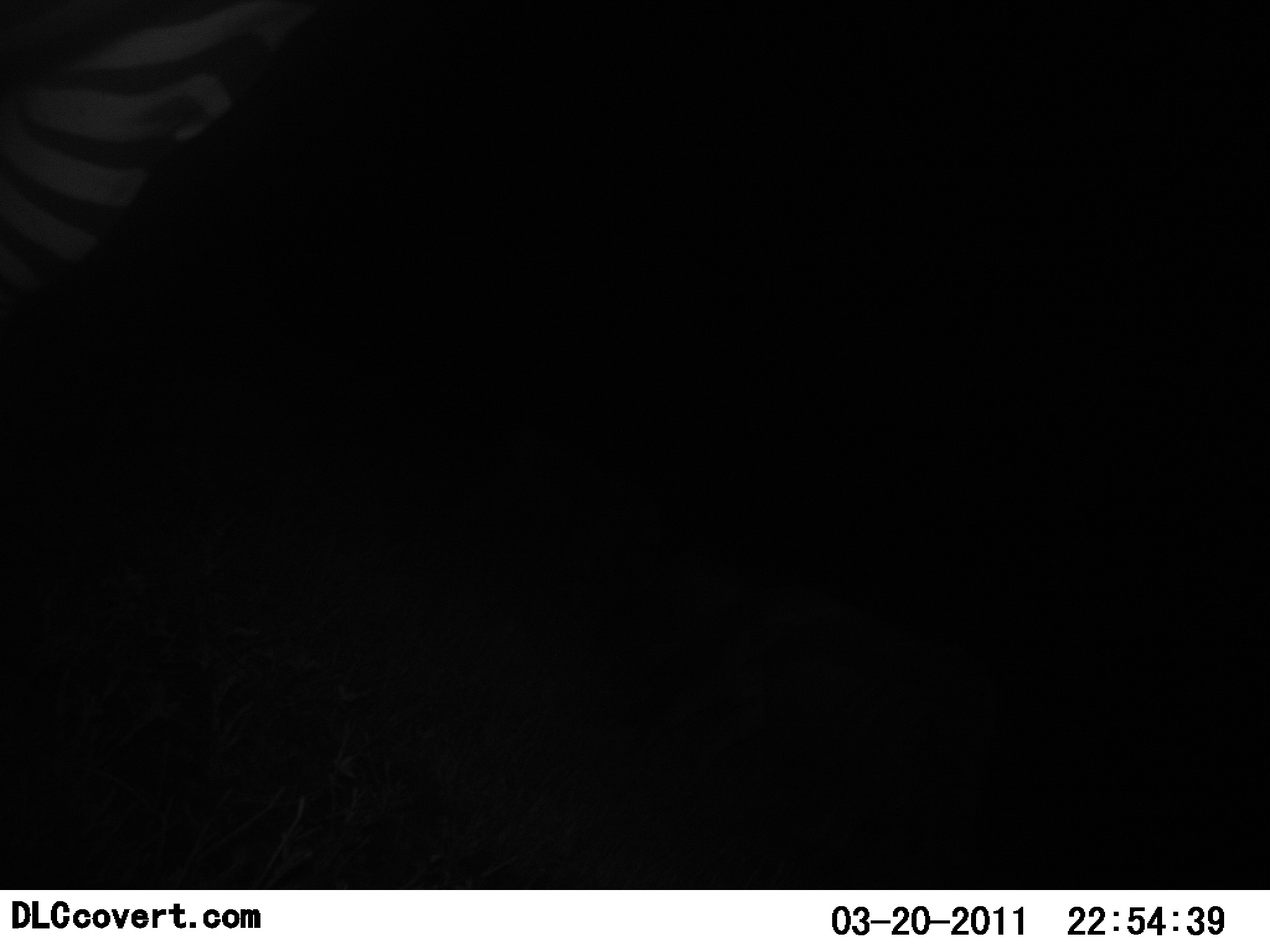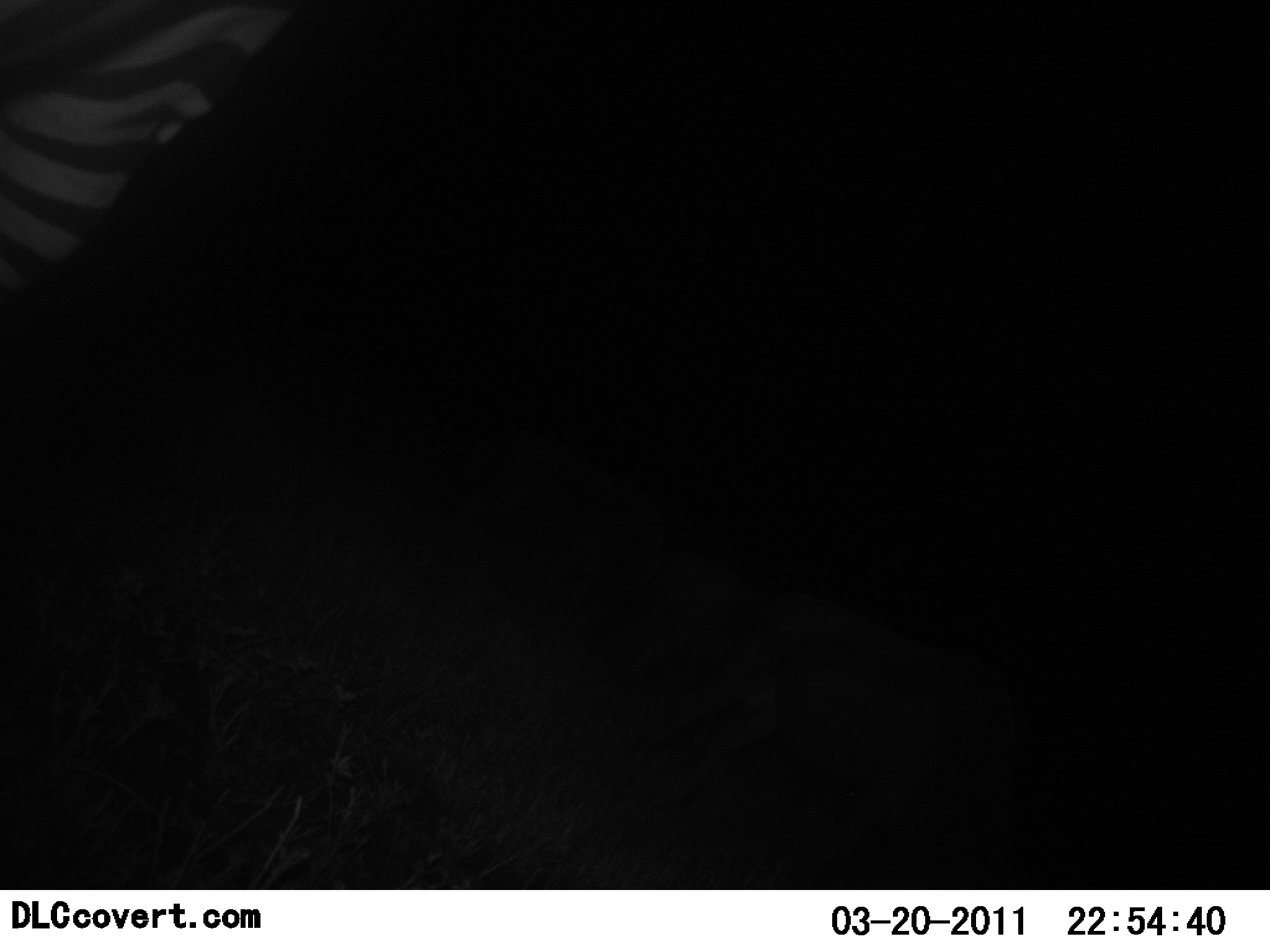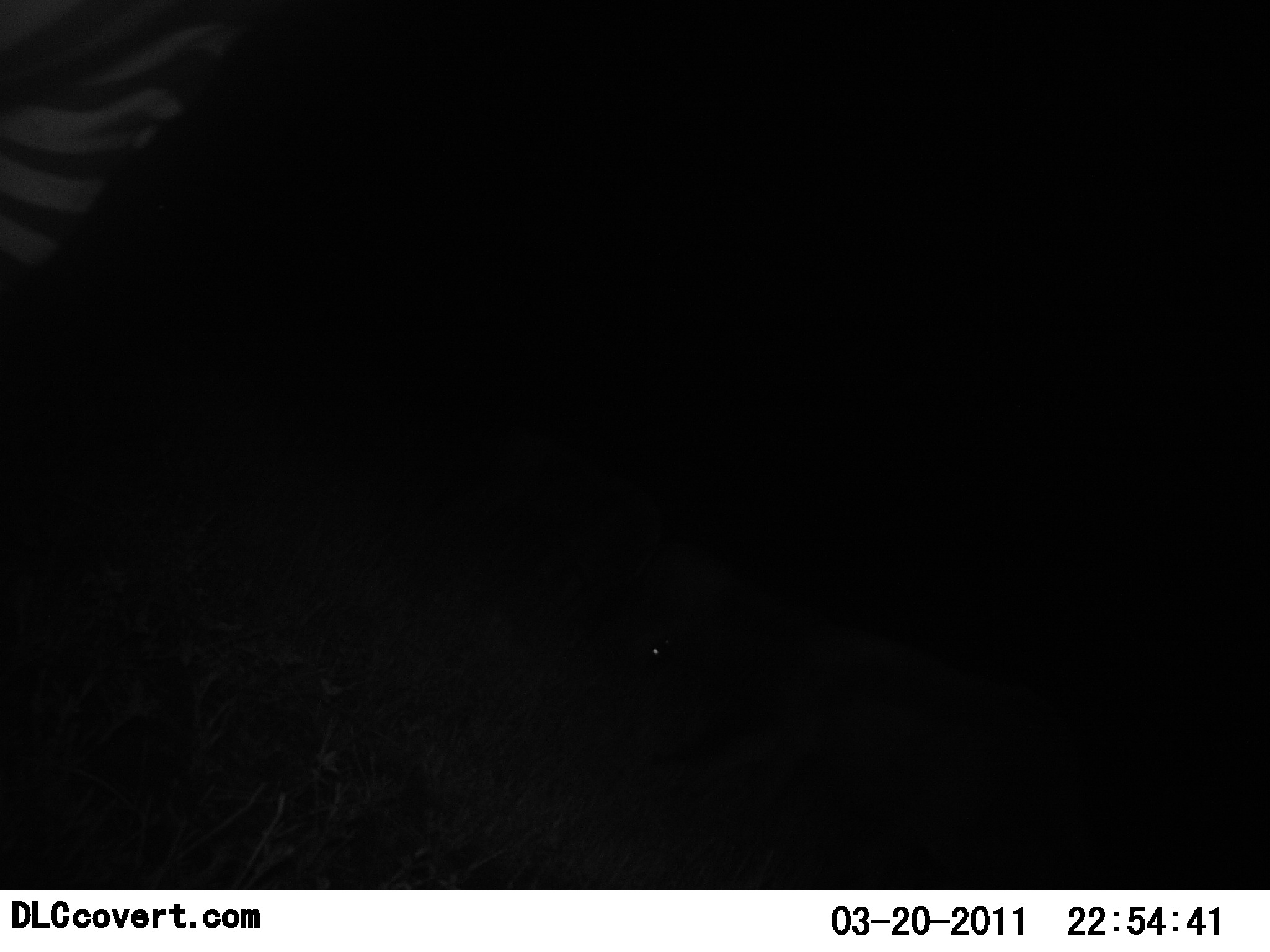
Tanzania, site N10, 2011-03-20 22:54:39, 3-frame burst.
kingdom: Animalia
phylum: Chordata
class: Mammalia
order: Perissodactyla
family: Equidae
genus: Equus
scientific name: Equus quagga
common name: plains zebra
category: zebra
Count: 1.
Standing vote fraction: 75%.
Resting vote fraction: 0%.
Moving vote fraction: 25%.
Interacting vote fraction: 0%.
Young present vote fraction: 0%.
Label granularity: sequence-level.